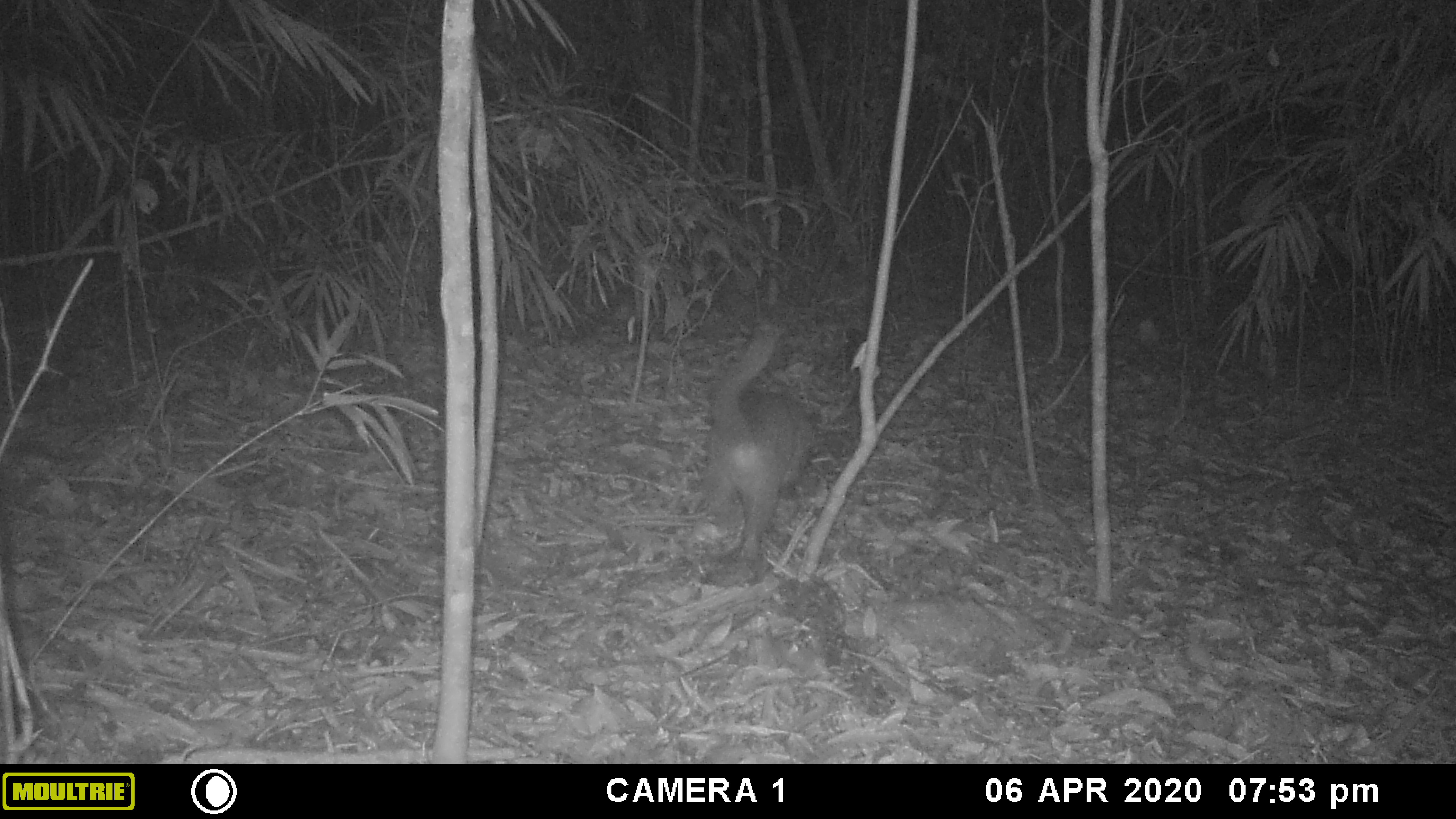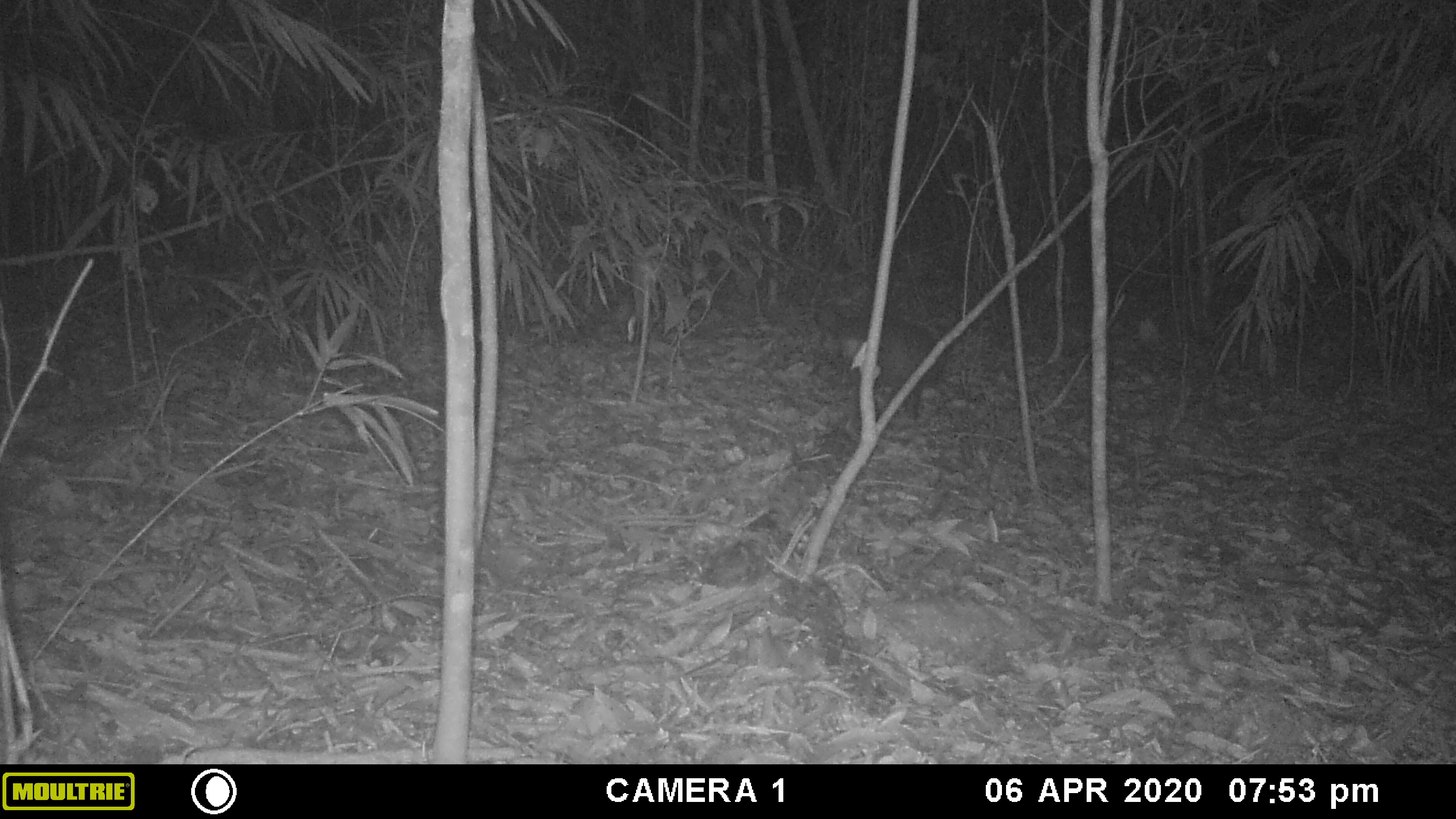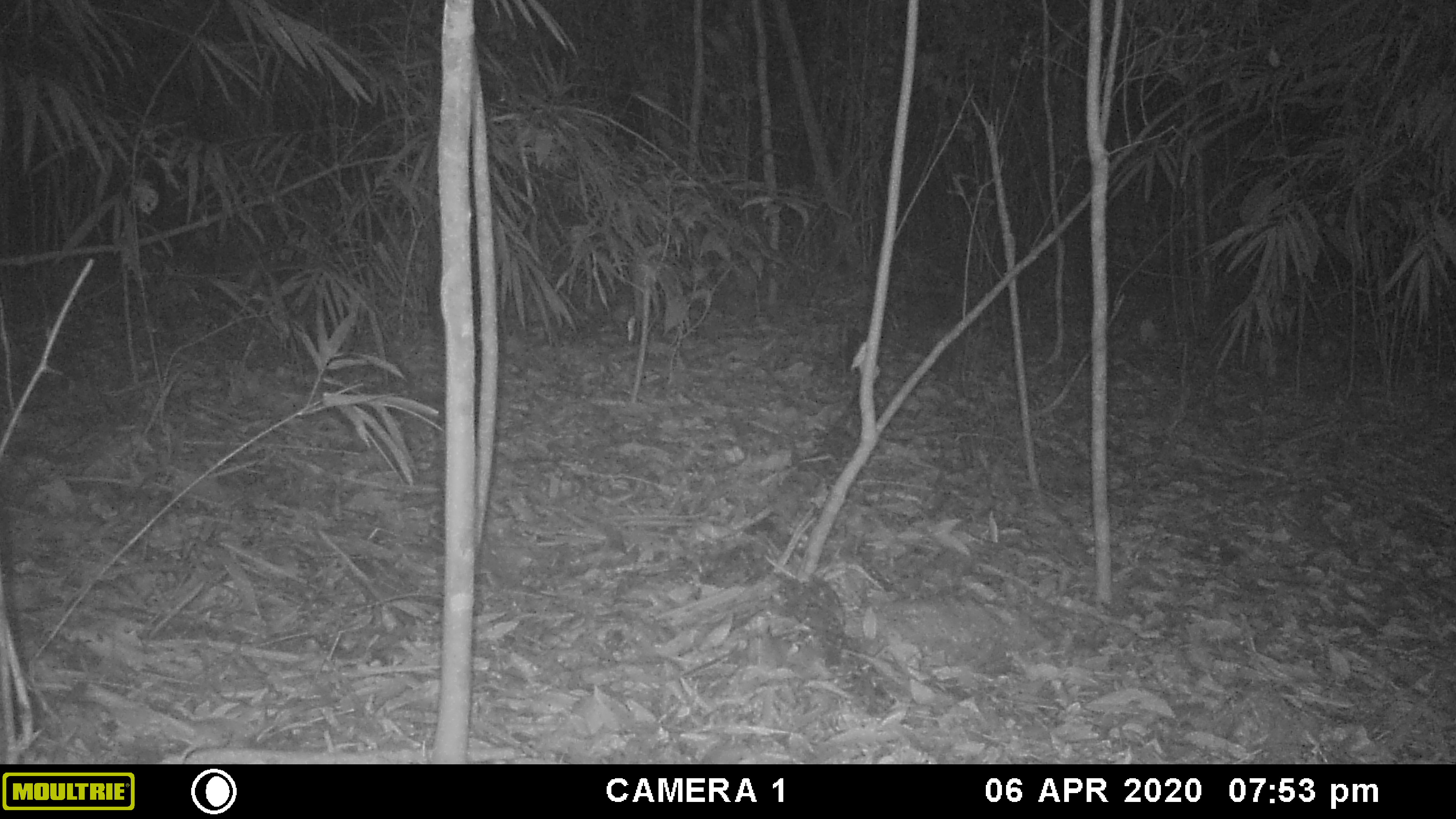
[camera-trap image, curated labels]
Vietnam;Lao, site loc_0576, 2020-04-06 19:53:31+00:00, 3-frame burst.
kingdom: Animalia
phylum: Chordata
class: Mammalia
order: Carnivora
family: Viverridae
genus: Paguma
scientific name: Paguma larvata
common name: masked palm civet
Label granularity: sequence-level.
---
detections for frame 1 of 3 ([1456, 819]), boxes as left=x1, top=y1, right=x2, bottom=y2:
masked palm civet: left=697, top=317, right=814, bottom=562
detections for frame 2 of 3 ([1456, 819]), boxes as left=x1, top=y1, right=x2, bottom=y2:
masked palm civet: left=836, top=320, right=953, bottom=419